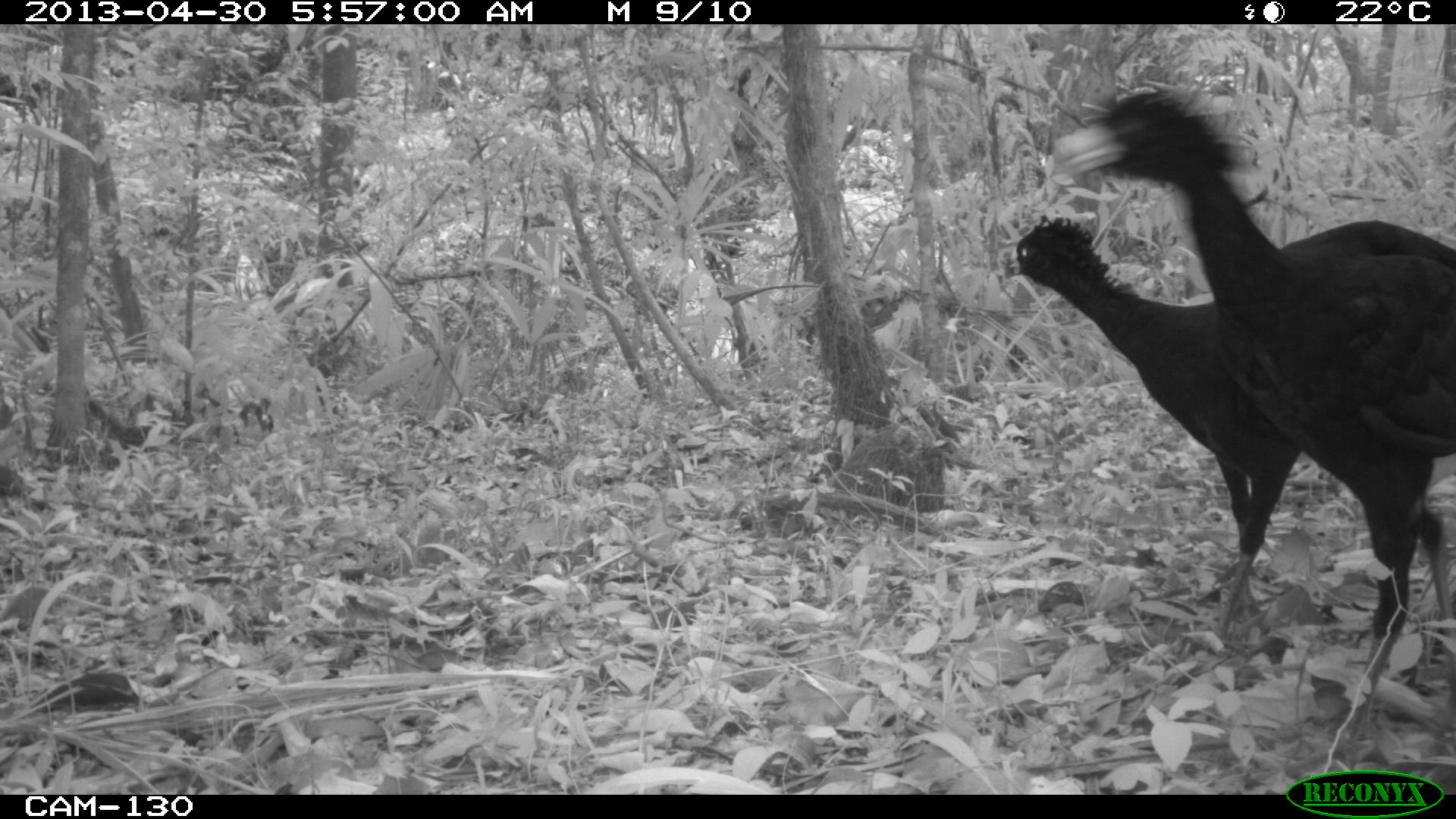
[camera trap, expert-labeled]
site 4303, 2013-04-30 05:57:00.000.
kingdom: Animalia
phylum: Chordata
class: Aves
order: Galliformes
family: Cracidae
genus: Crax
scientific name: Crax rubra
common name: great curassow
Crax rubra (great curassow), count 2, sex male.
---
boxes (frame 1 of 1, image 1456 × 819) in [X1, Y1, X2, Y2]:
crax rubra: [1058, 86, 1456, 777]; [1000, 213, 1456, 647]